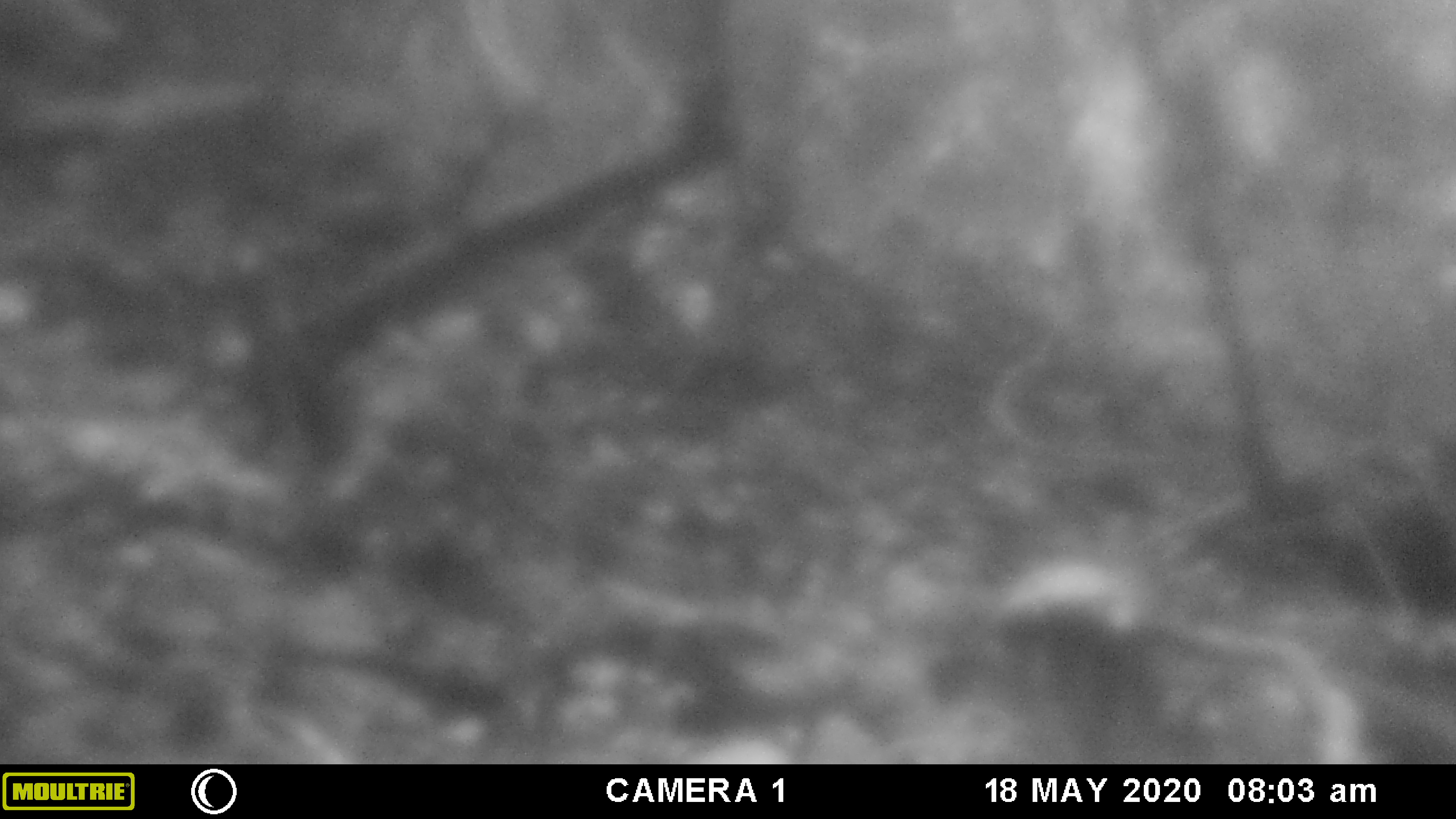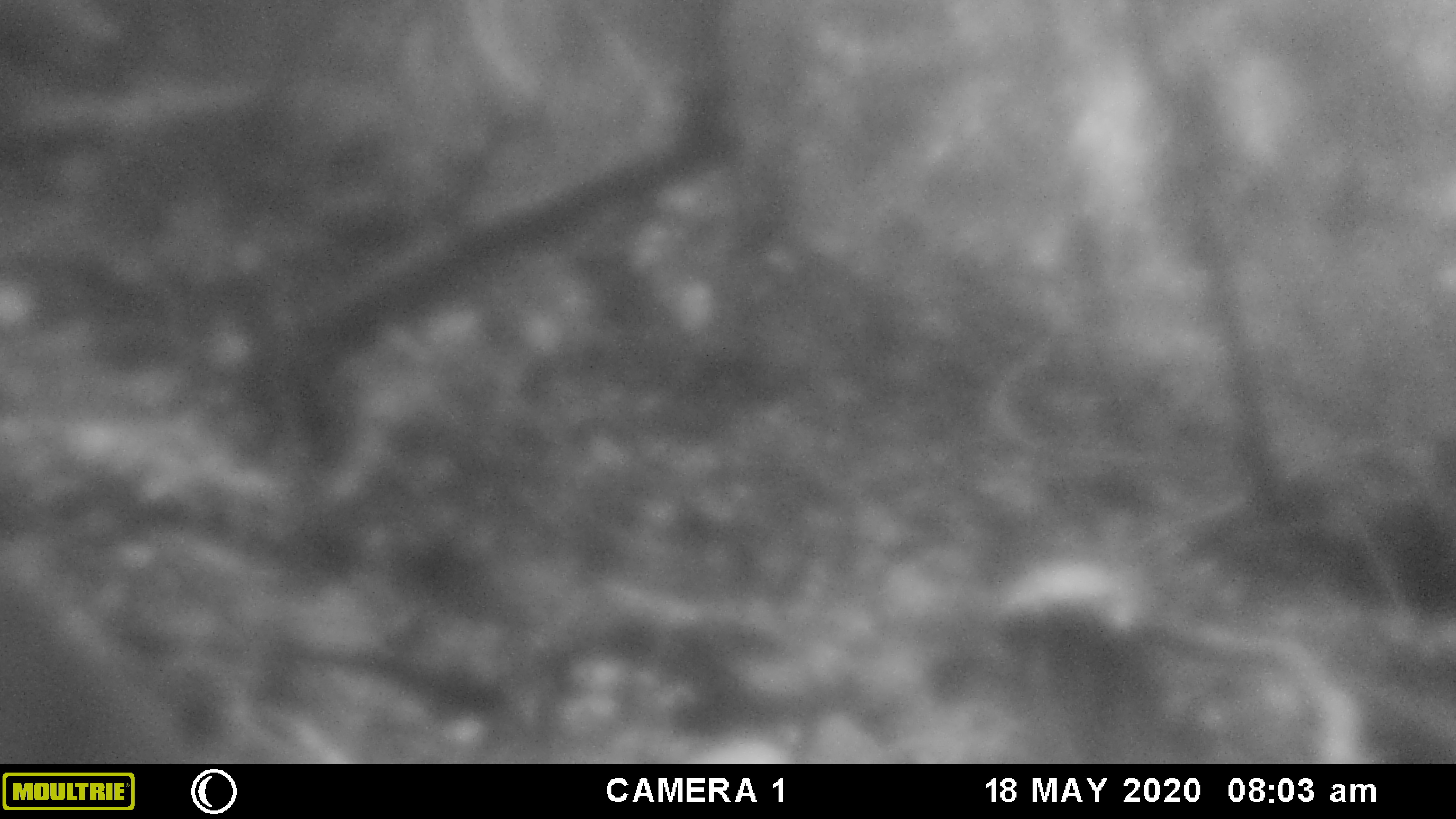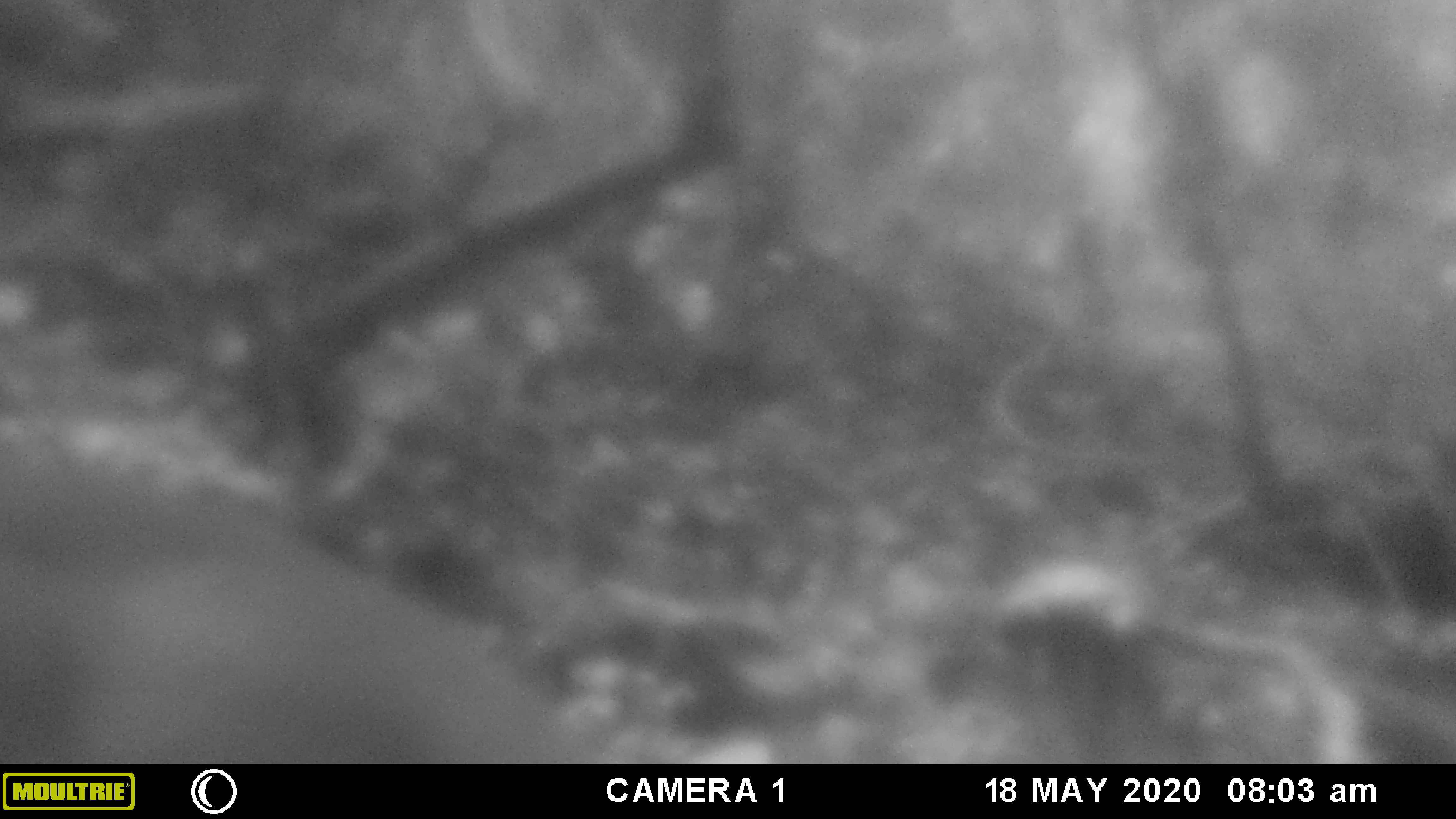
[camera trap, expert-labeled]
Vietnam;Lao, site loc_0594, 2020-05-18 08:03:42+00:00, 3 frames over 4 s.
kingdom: Animalia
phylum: Chordata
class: Mammalia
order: Artiodactyla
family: Cervidae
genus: Muntiacus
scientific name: Muntiacus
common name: muntjacs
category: unidentified muntjac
Unidentified muntjac (muntjacs) (Muntiacus). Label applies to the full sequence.